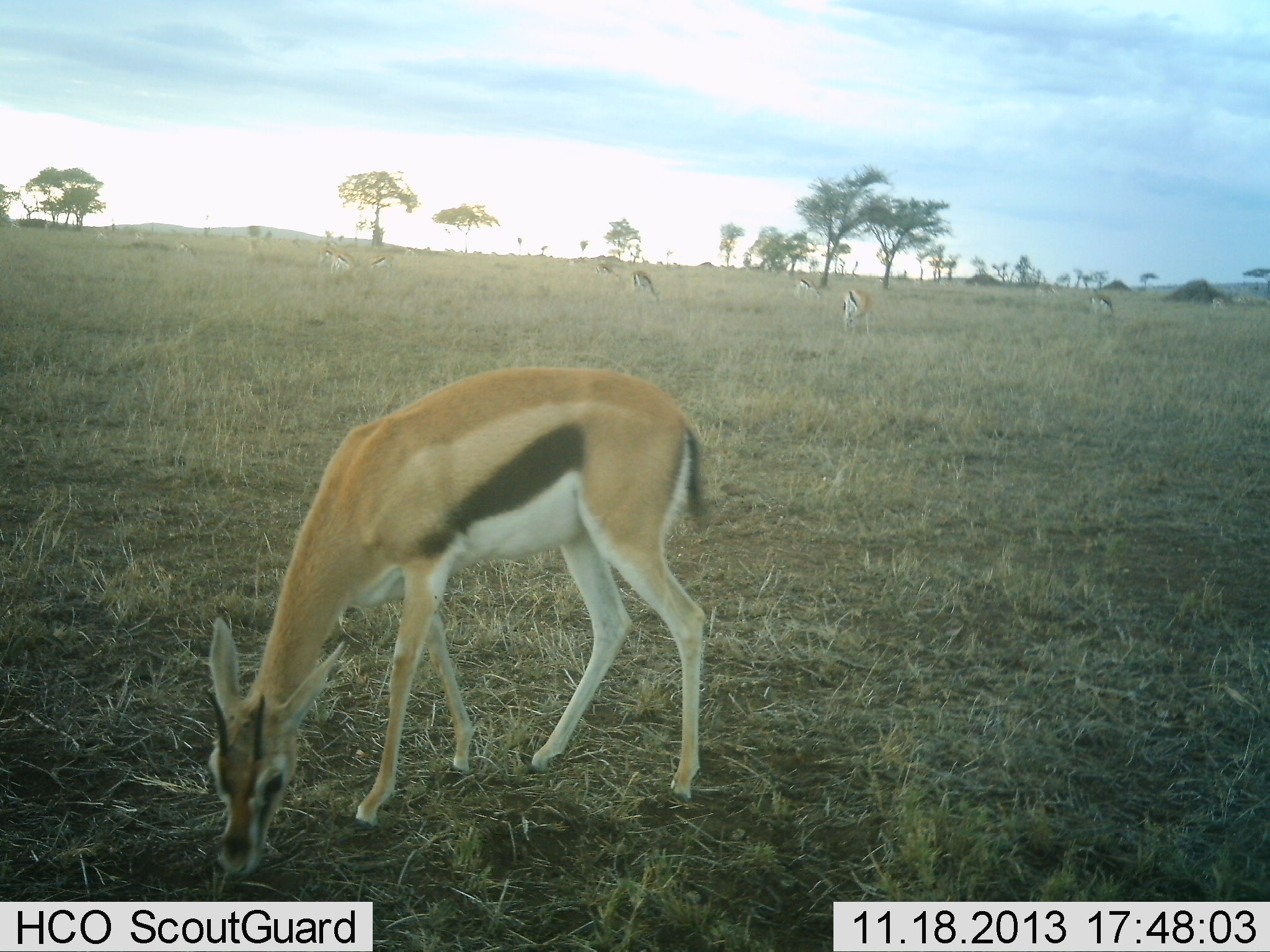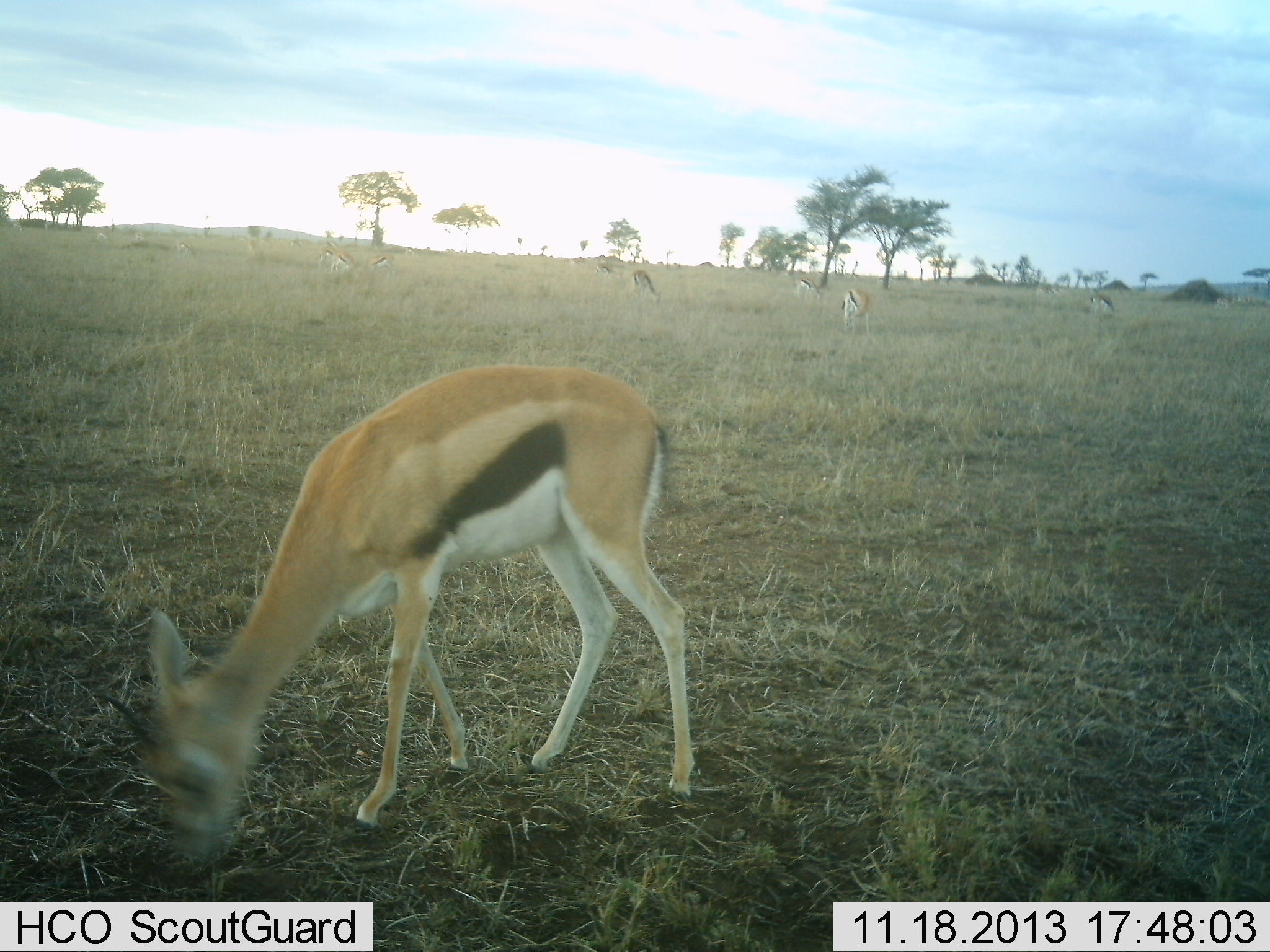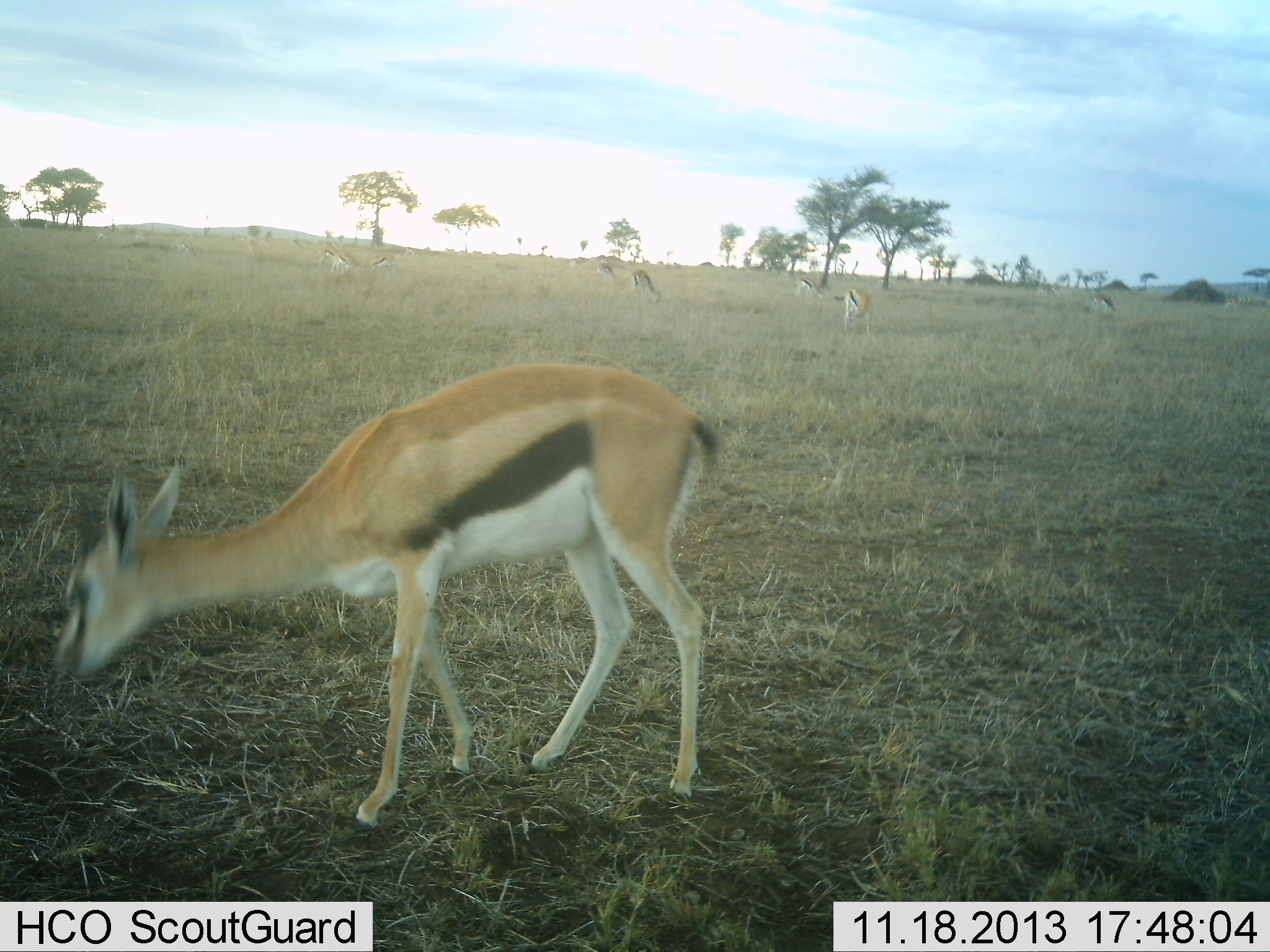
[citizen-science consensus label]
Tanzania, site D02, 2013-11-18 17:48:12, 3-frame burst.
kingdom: Animalia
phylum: Chordata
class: Mammalia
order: Artiodactyla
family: Bovidae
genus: Eudorcas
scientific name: Eudorcas thomsonii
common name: thomson's gazelle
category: gazellethomsons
Gazellethomsons (thomson's gazelle) (Eudorcas thomsonii), count 10. Behavior (volunteer vote fractions): standing 50%, resting 0%, moving 30%, interacting 0%. Young present (vote fraction): 0%. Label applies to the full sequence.